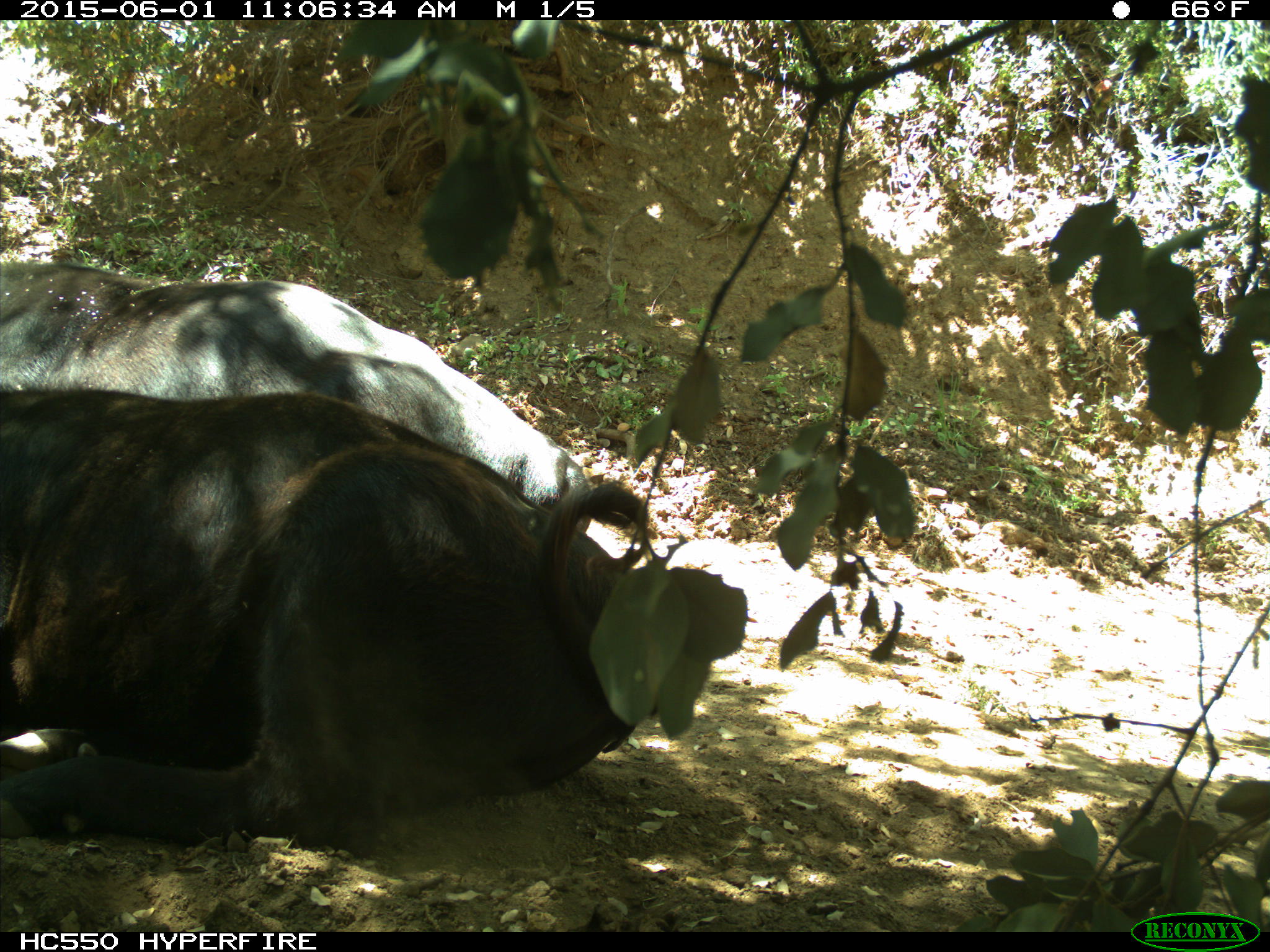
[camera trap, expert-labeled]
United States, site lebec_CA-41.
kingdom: Animalia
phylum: Chordata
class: Mammalia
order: Artiodactyla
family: Bovidae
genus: Bos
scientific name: Bos taurus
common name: domestic cow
Bos taurus (domestic cow).